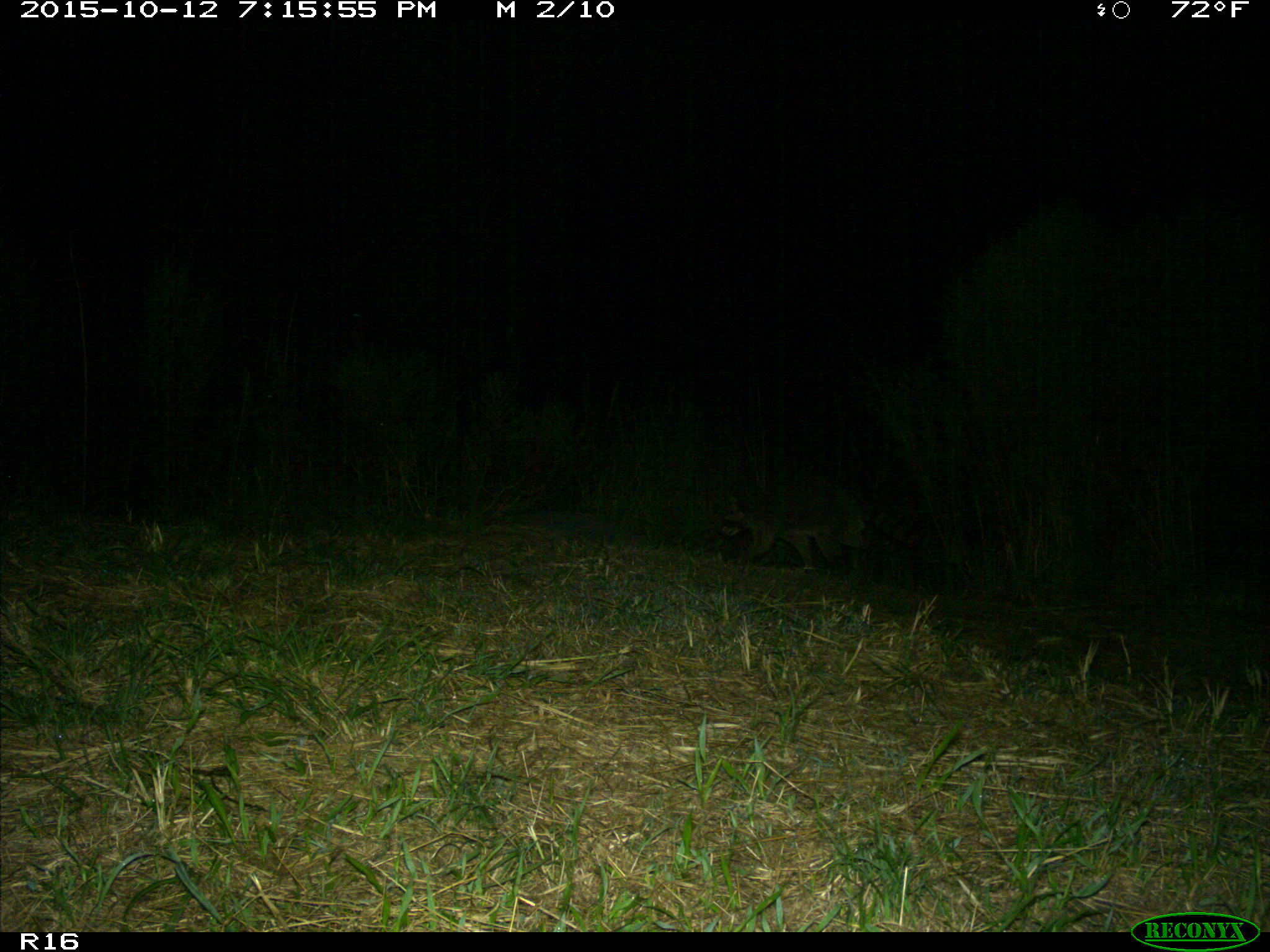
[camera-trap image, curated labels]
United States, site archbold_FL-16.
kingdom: Animalia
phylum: Chordata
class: Mammalia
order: Carnivora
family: Procyonidae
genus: Procyon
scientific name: Procyon lotor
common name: common raccoon